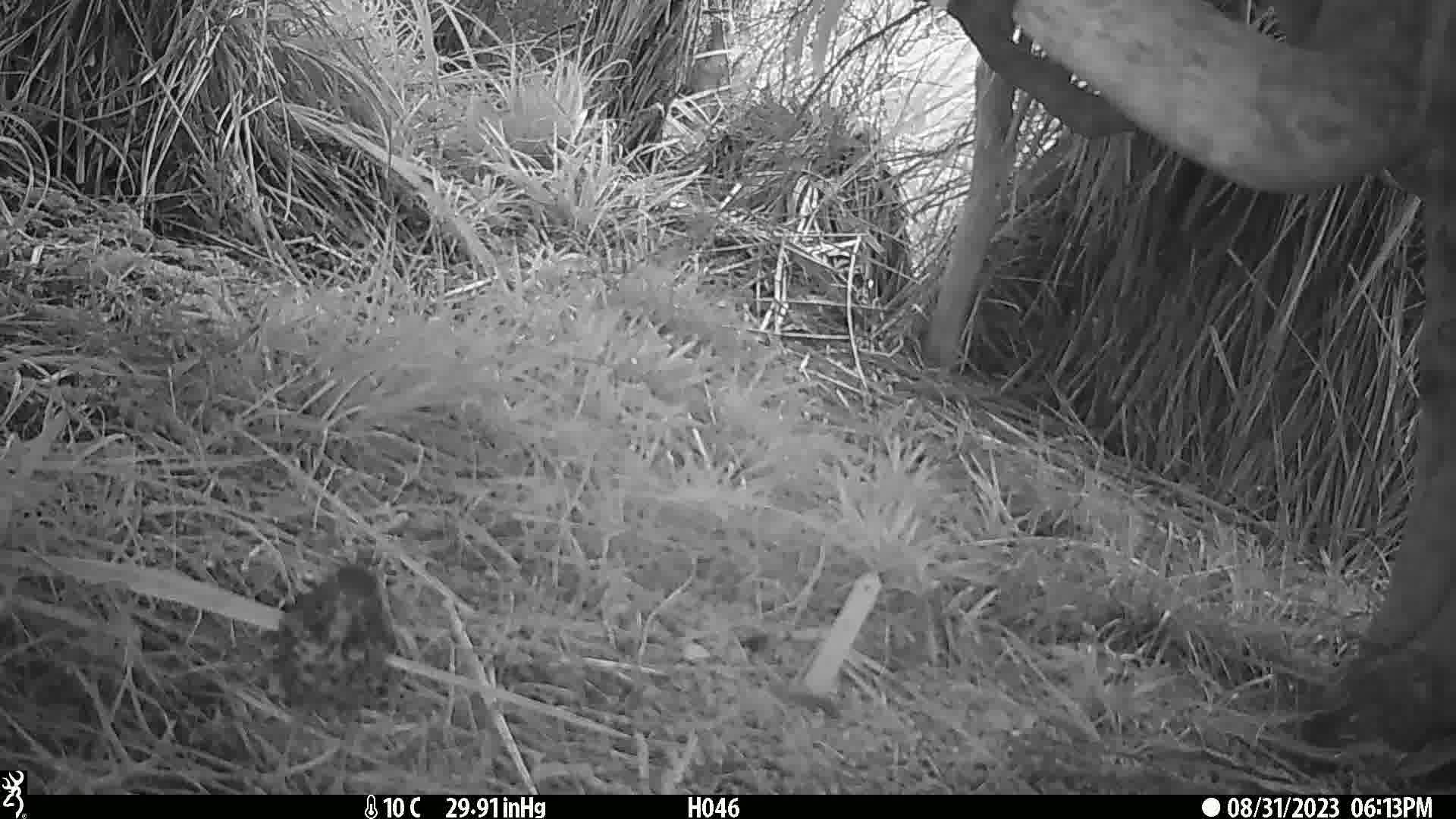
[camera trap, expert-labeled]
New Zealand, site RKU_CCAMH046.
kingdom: Animalia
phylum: Chordata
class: Aves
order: Passeriformes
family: Turdidae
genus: Turdus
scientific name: Turdus philomelos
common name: song thrush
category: thrush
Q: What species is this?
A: Thrush (song thrush) (Turdus philomelos).